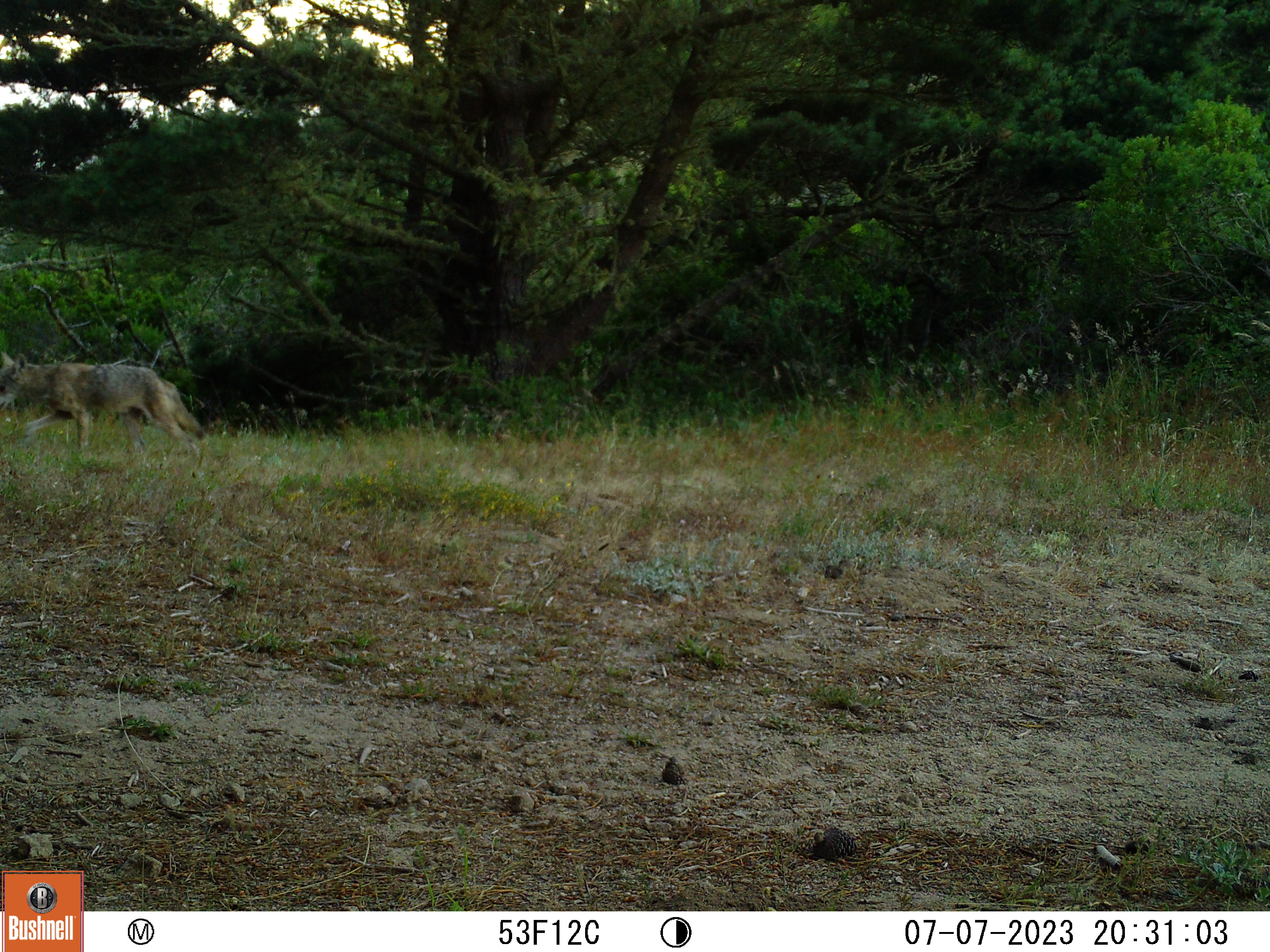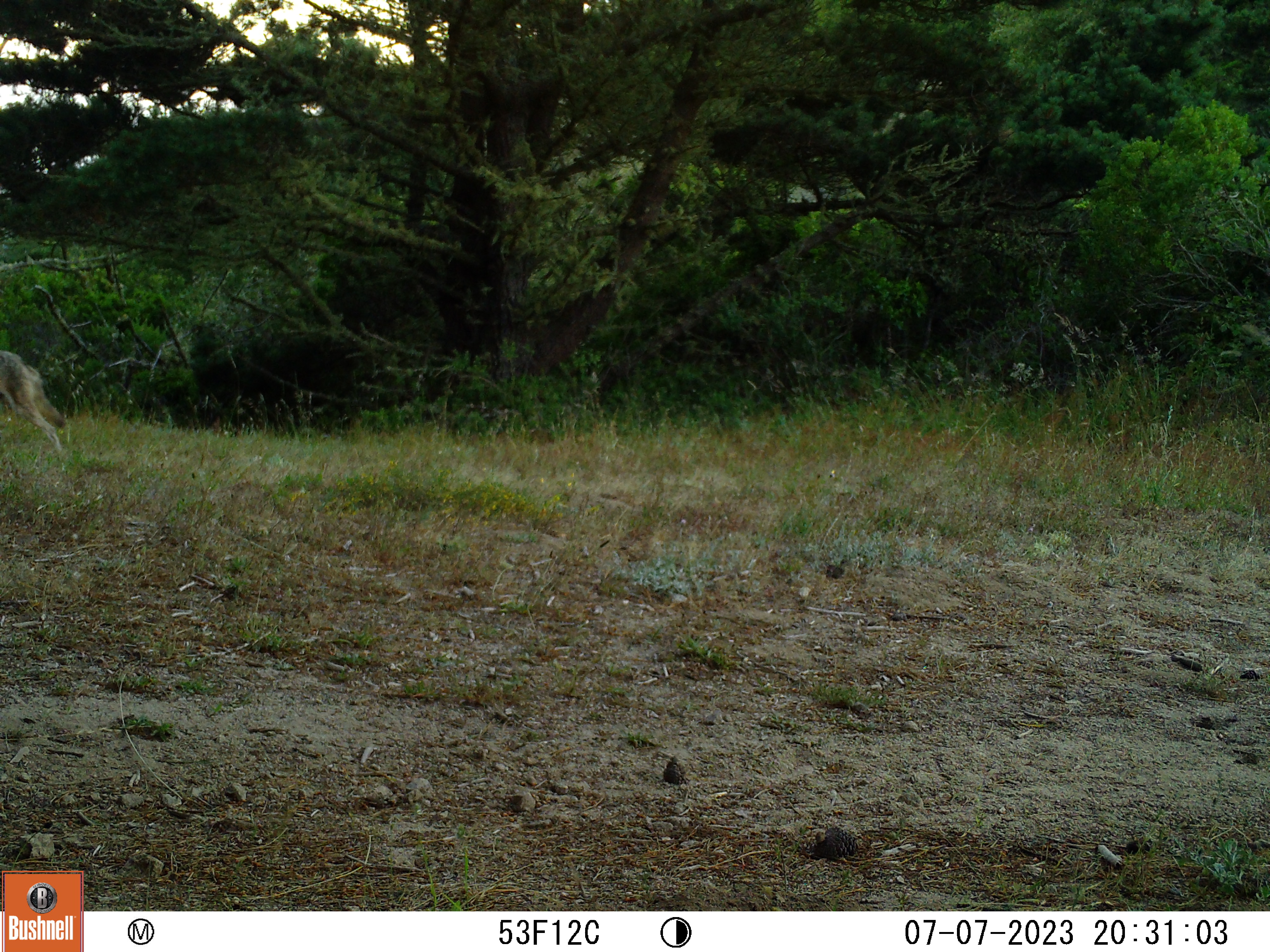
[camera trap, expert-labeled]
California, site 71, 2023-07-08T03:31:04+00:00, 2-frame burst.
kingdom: Animalia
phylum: Chordata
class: Mammalia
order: Carnivora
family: Canidae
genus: Canis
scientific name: Canis latrans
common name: coyote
Coyote (Canis latrans).